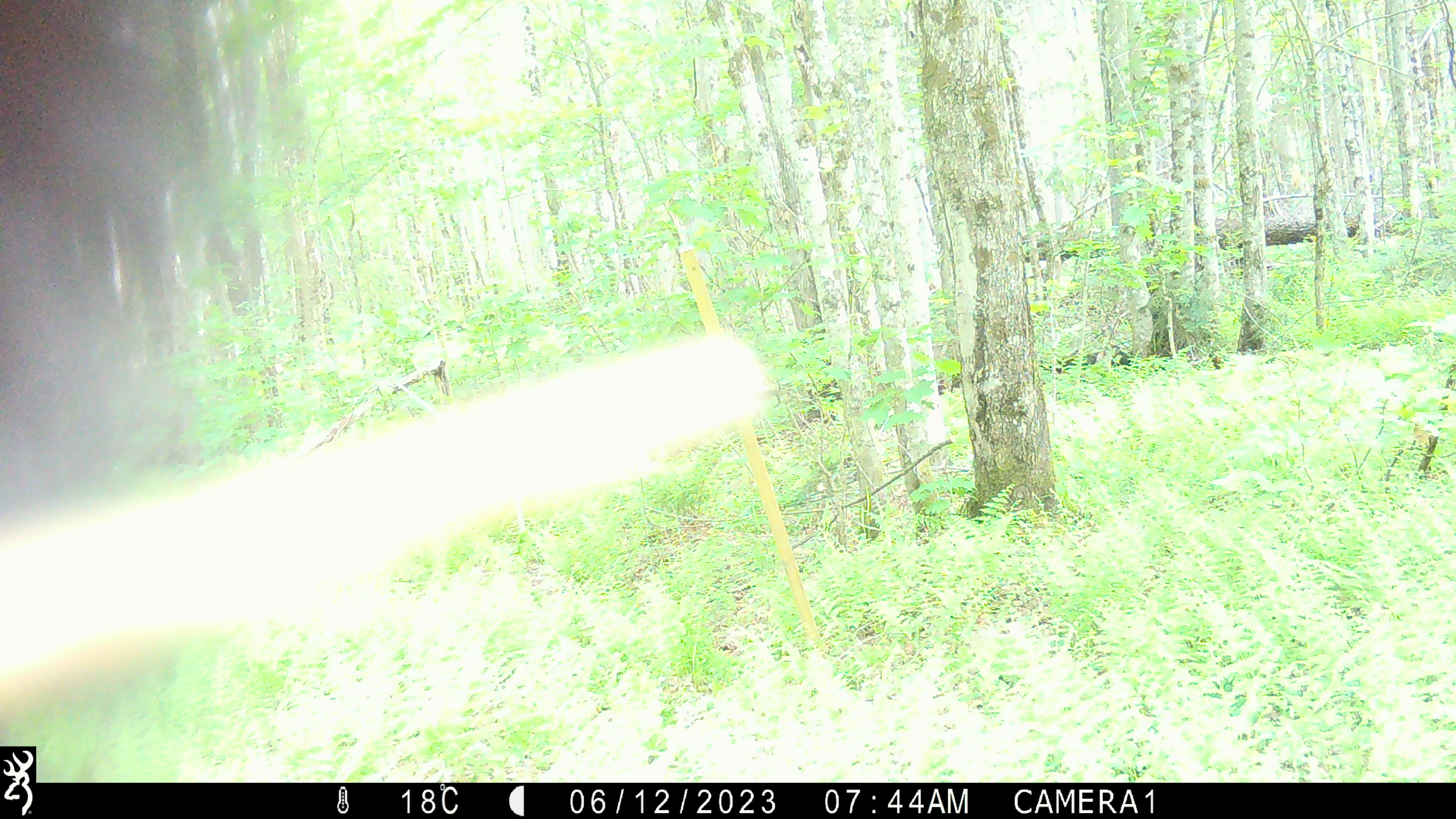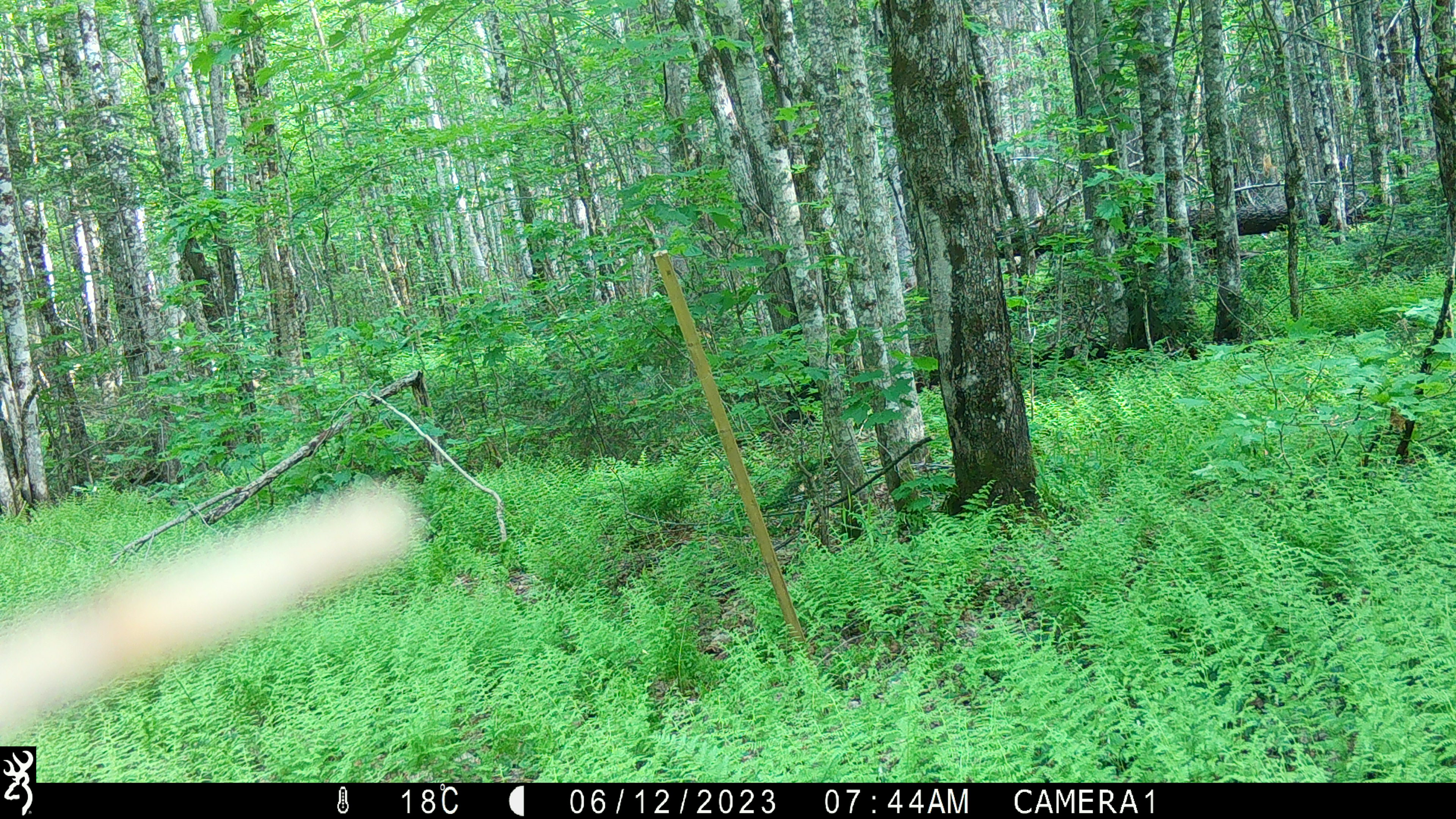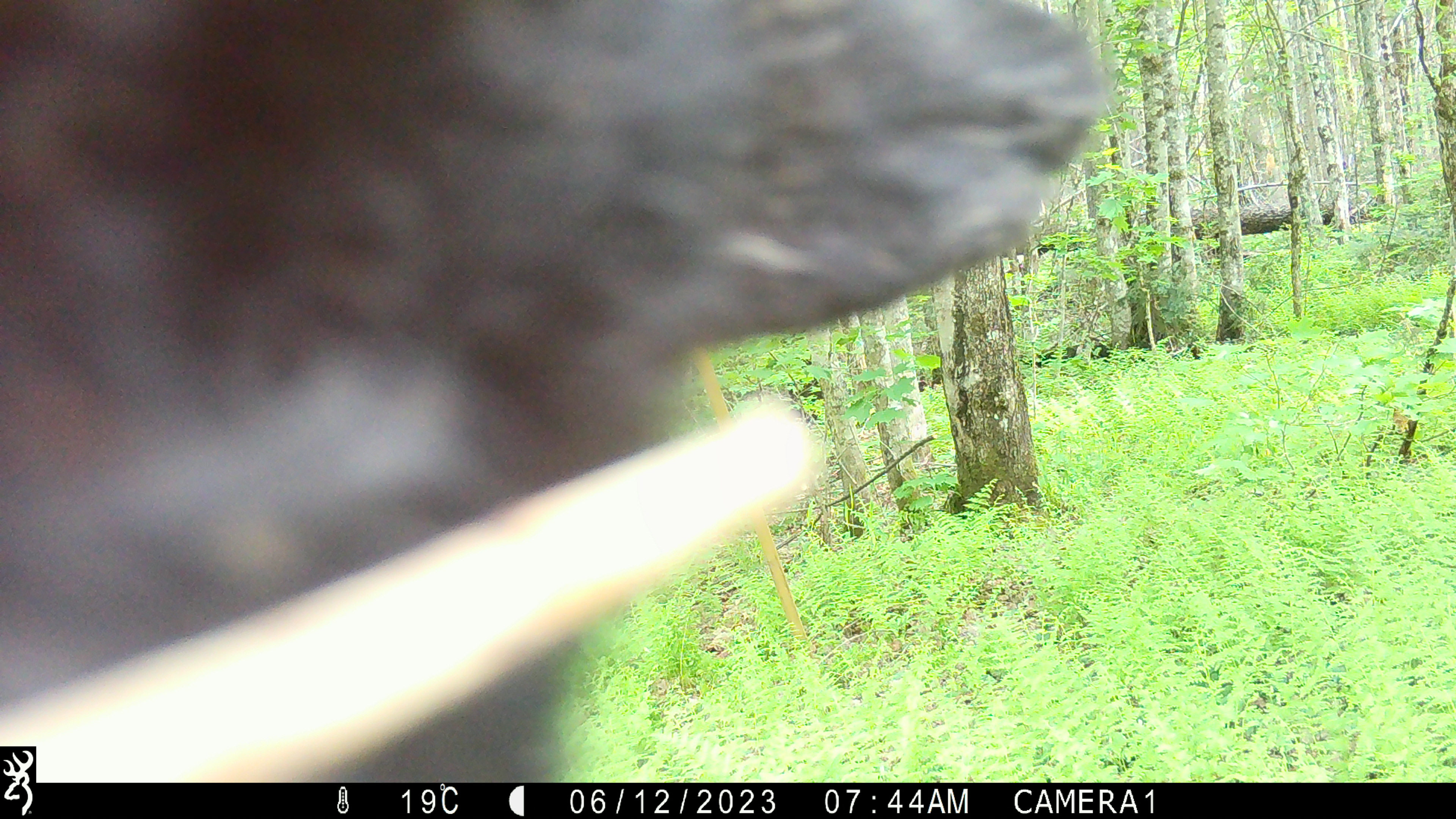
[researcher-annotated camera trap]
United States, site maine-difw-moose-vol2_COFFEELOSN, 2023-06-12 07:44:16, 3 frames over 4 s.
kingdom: Animalia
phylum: Chordata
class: Mammalia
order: Carnivora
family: Ursidae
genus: Ursus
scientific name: Ursus americanus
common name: black bear